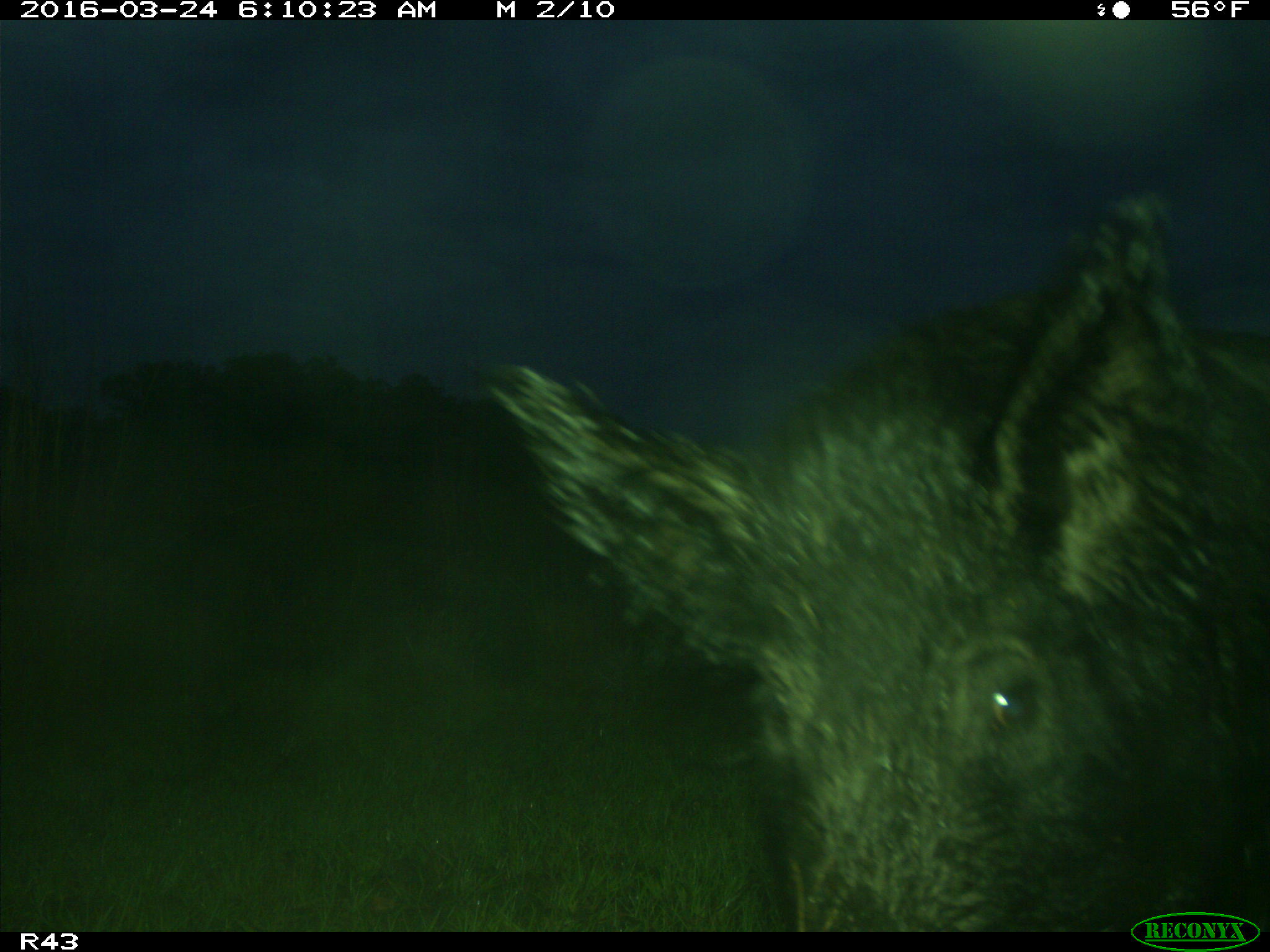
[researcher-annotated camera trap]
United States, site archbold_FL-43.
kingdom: Animalia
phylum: Chordata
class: Mammalia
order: Artiodactyla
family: Suidae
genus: Sus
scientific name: Sus scrofa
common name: wild boar